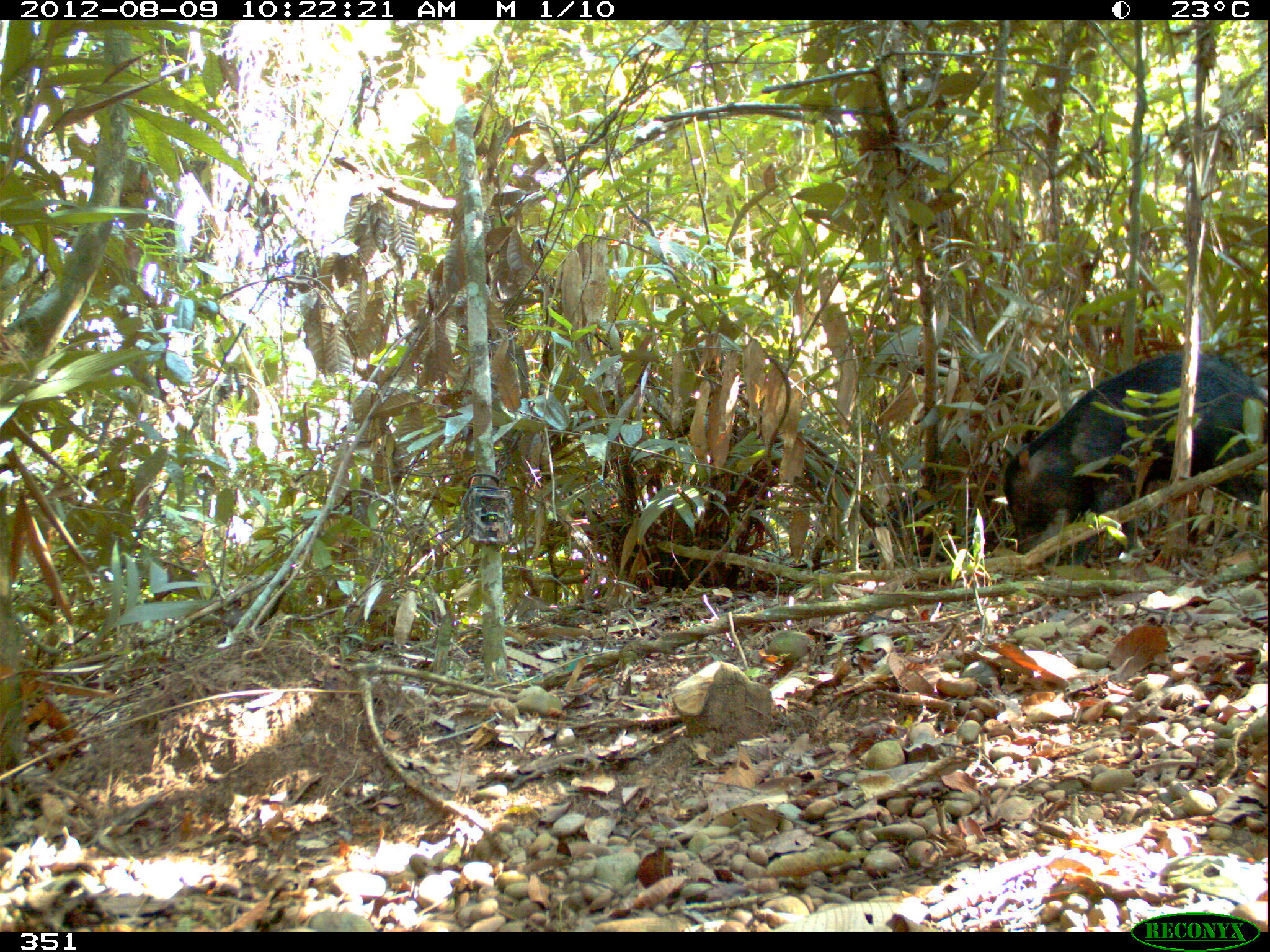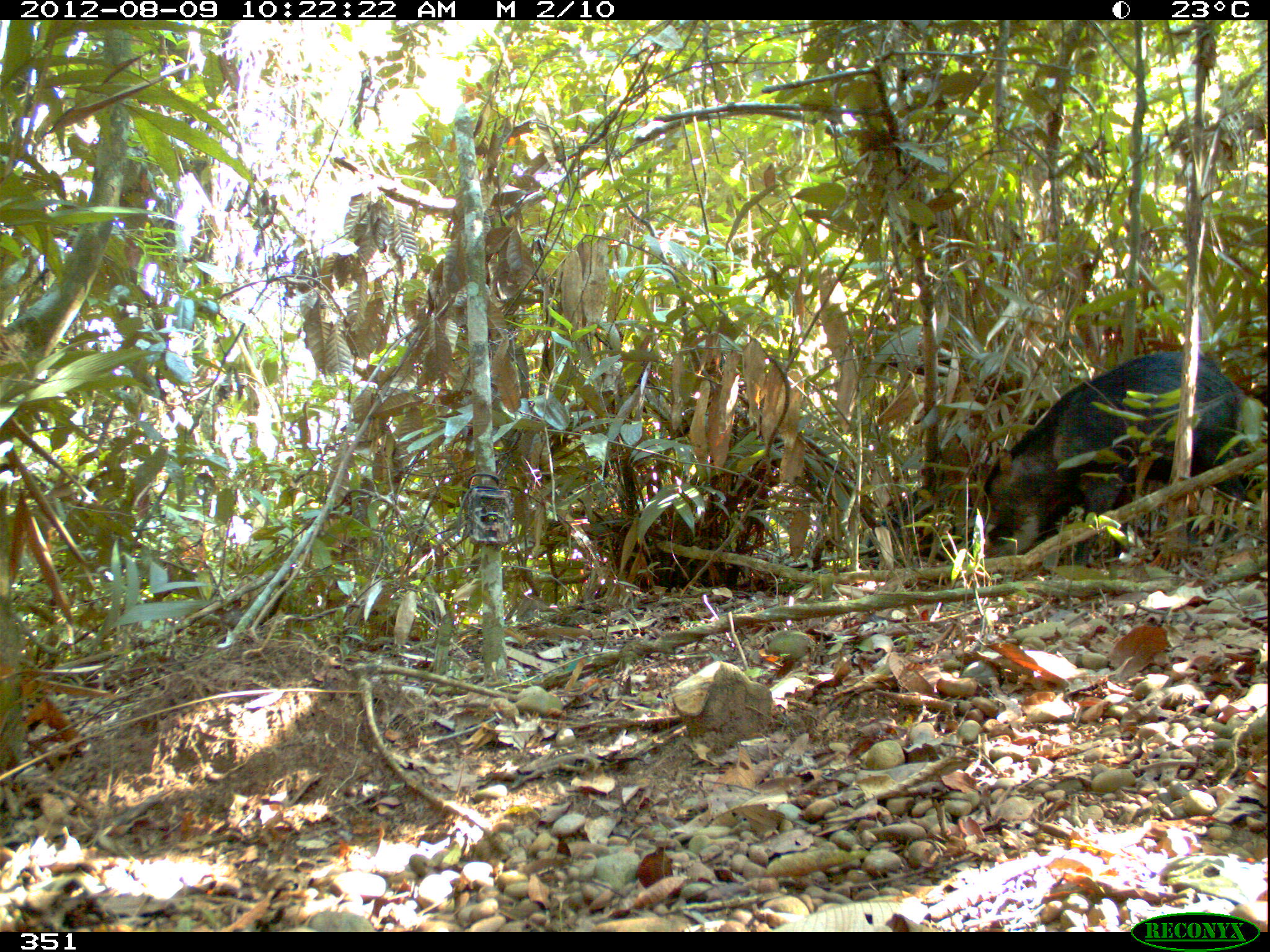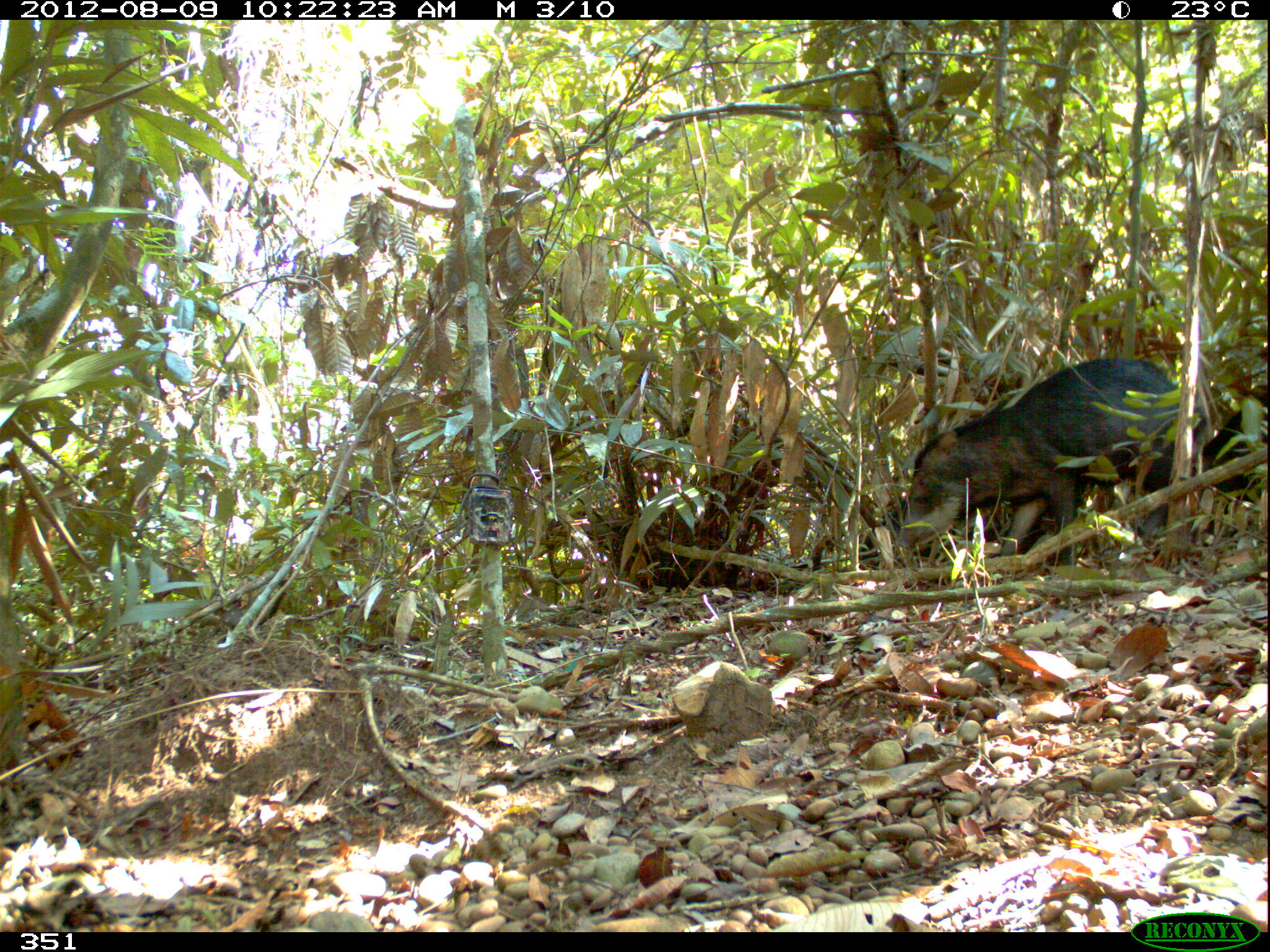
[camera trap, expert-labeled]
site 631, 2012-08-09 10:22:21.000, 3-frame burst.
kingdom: Animalia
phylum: Chordata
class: Mammalia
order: Artiodactyla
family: Tayassuidae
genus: Tayassu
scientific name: Tayassu pecari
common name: white-lipped peccary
Tayassu pecari (white-lipped peccary).